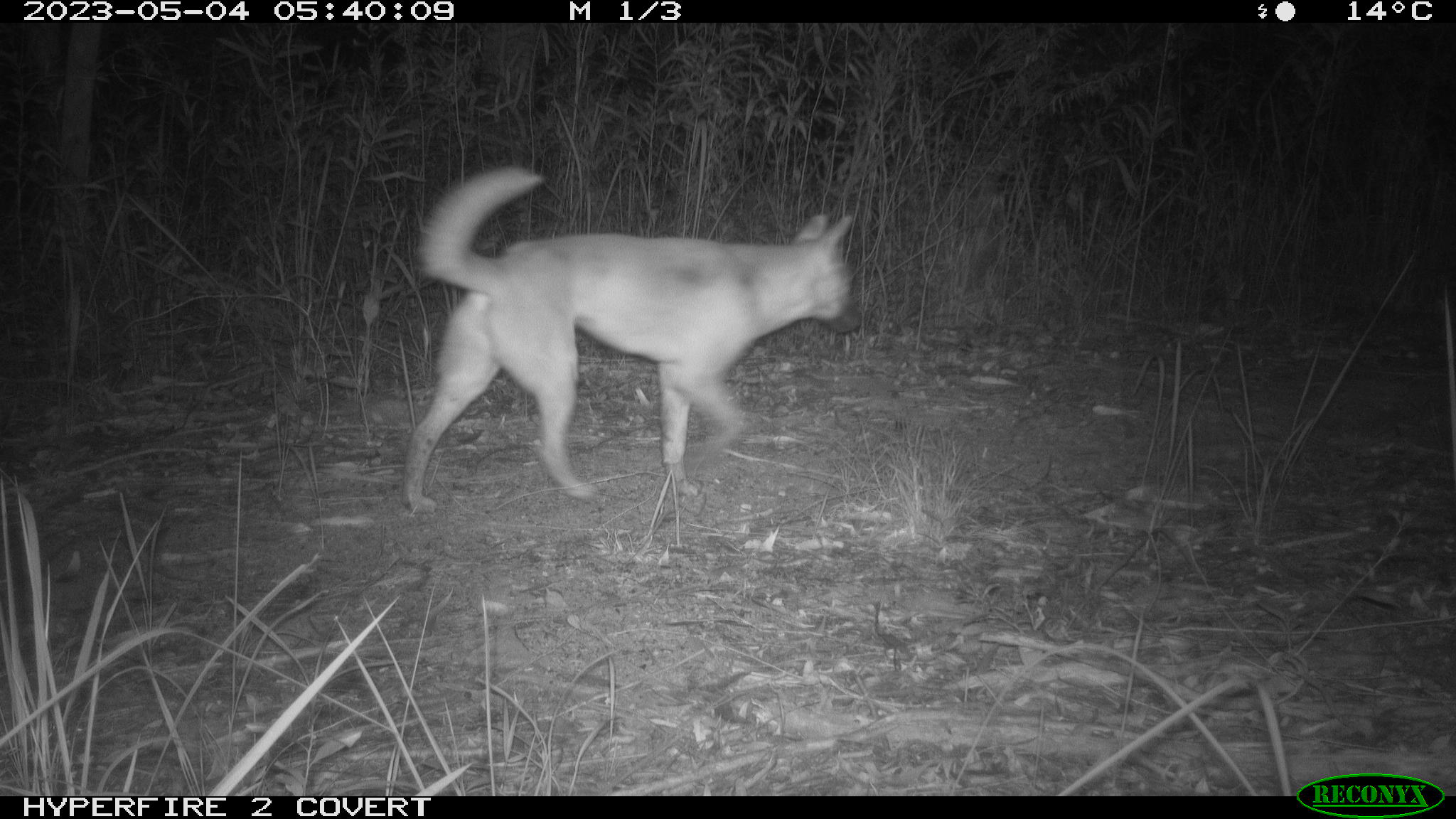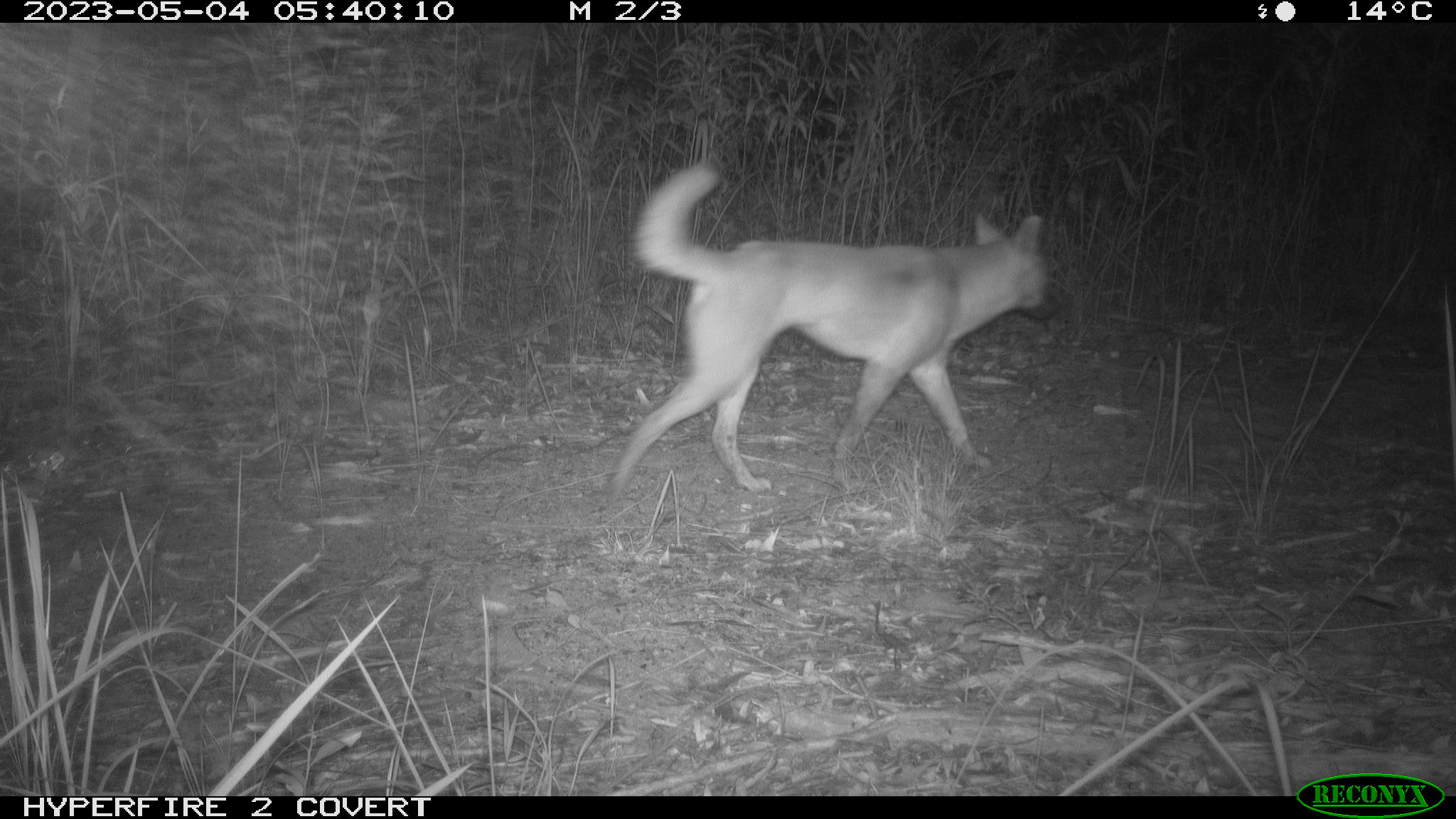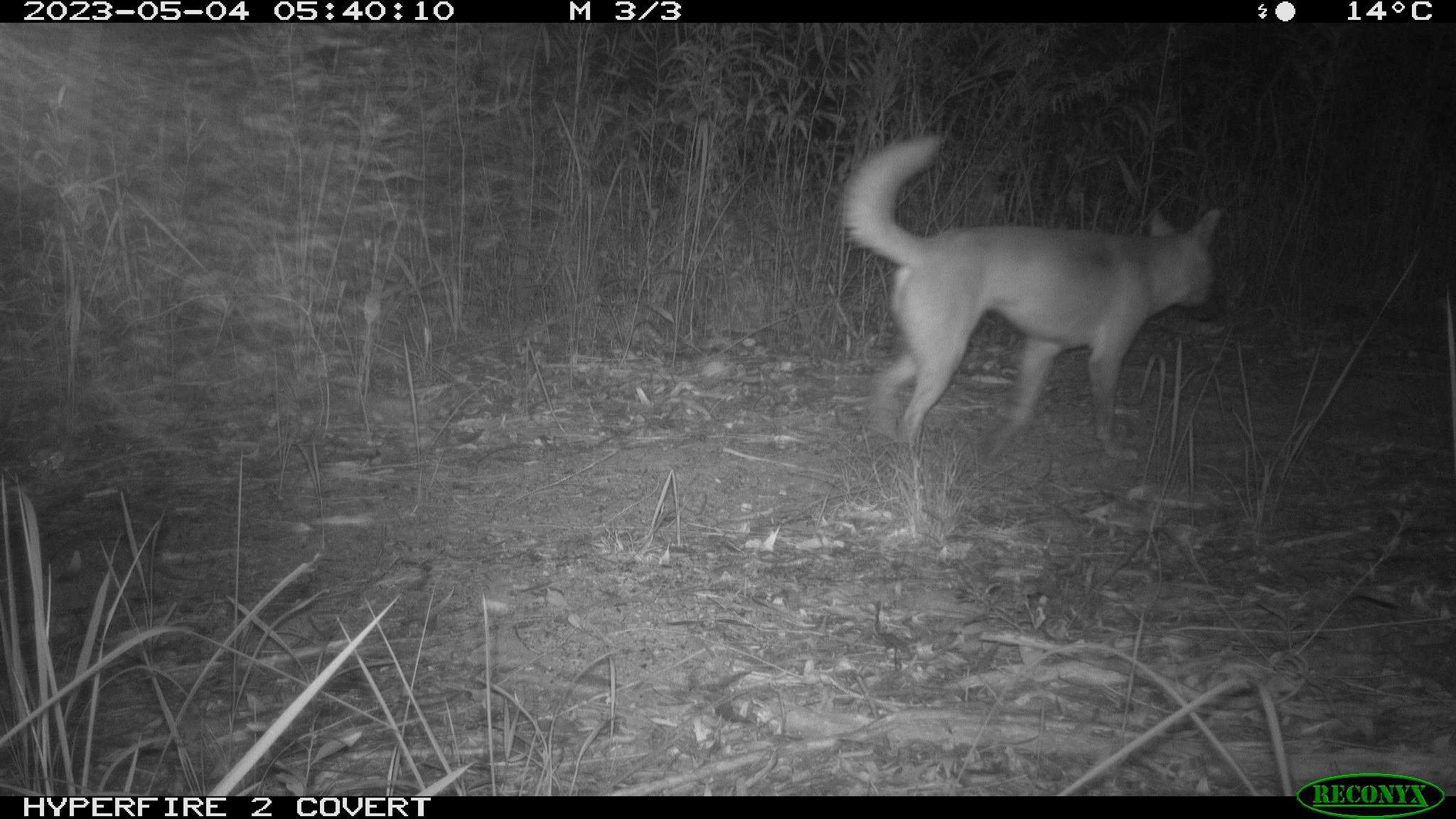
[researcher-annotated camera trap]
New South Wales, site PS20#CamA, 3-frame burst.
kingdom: Animalia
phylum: Chordata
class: Mammalia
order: Carnivora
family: Canidae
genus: Canis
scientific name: Canis familiaris dingo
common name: dingo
Dingo (Canis familiaris dingo).